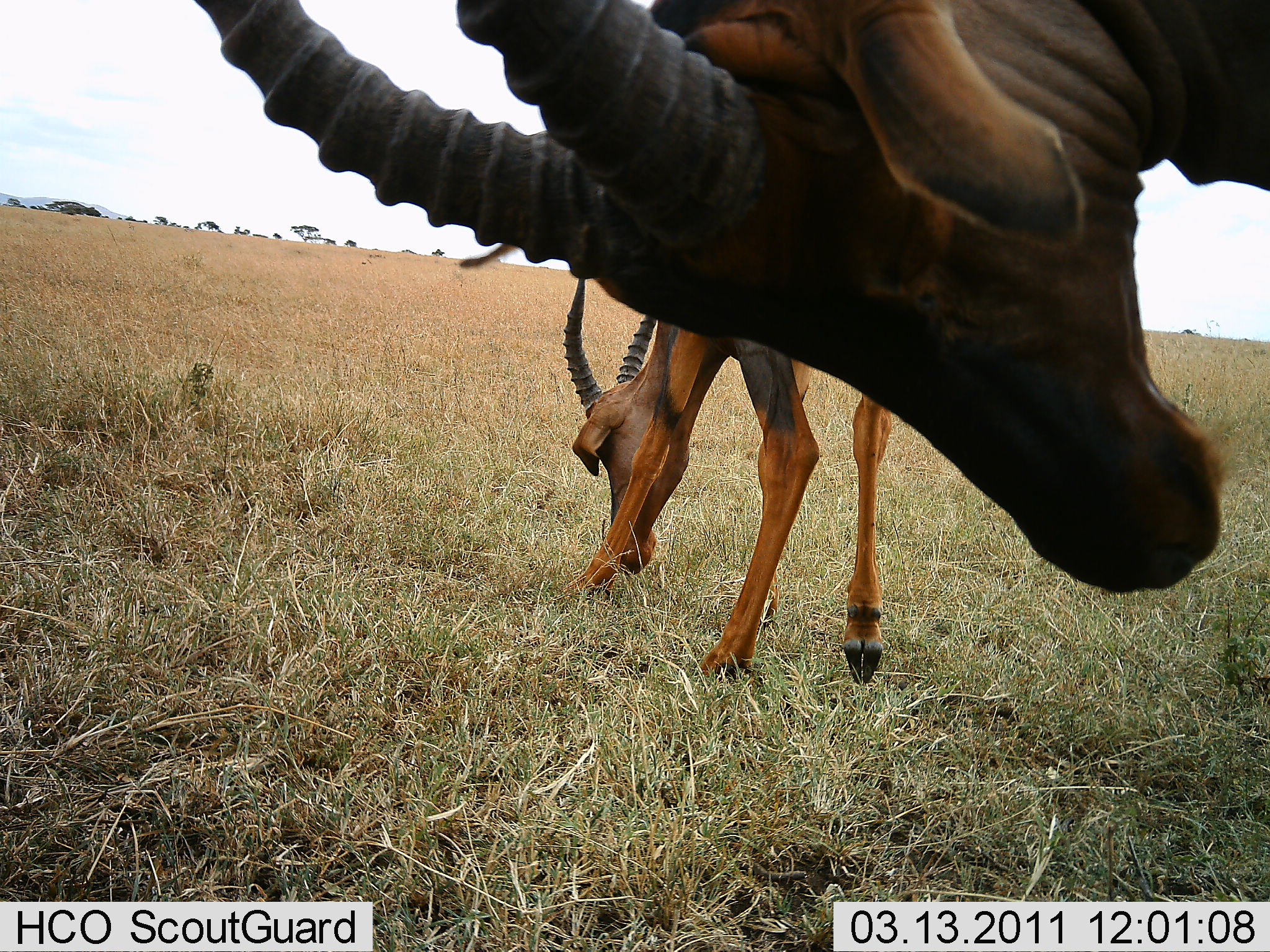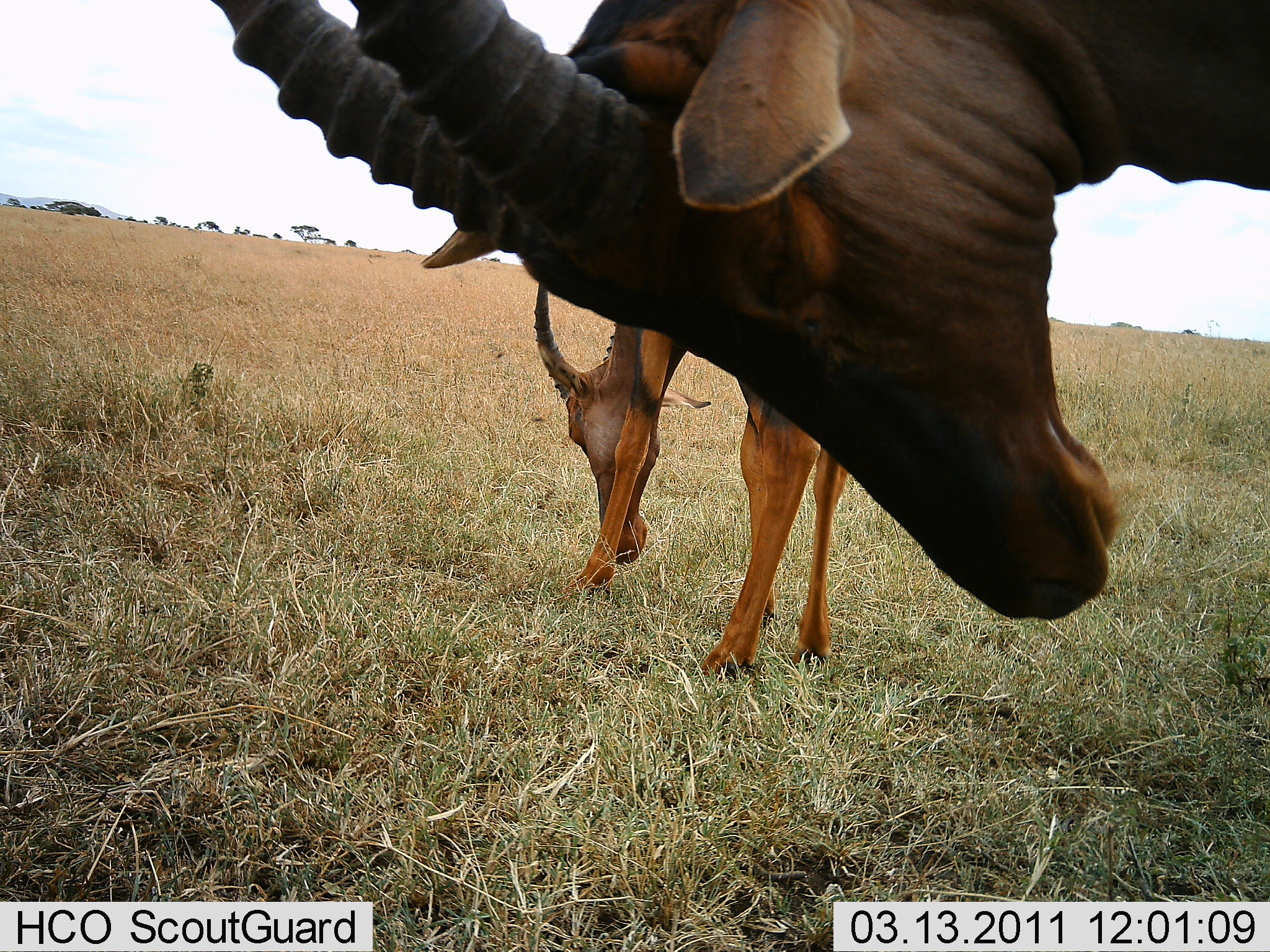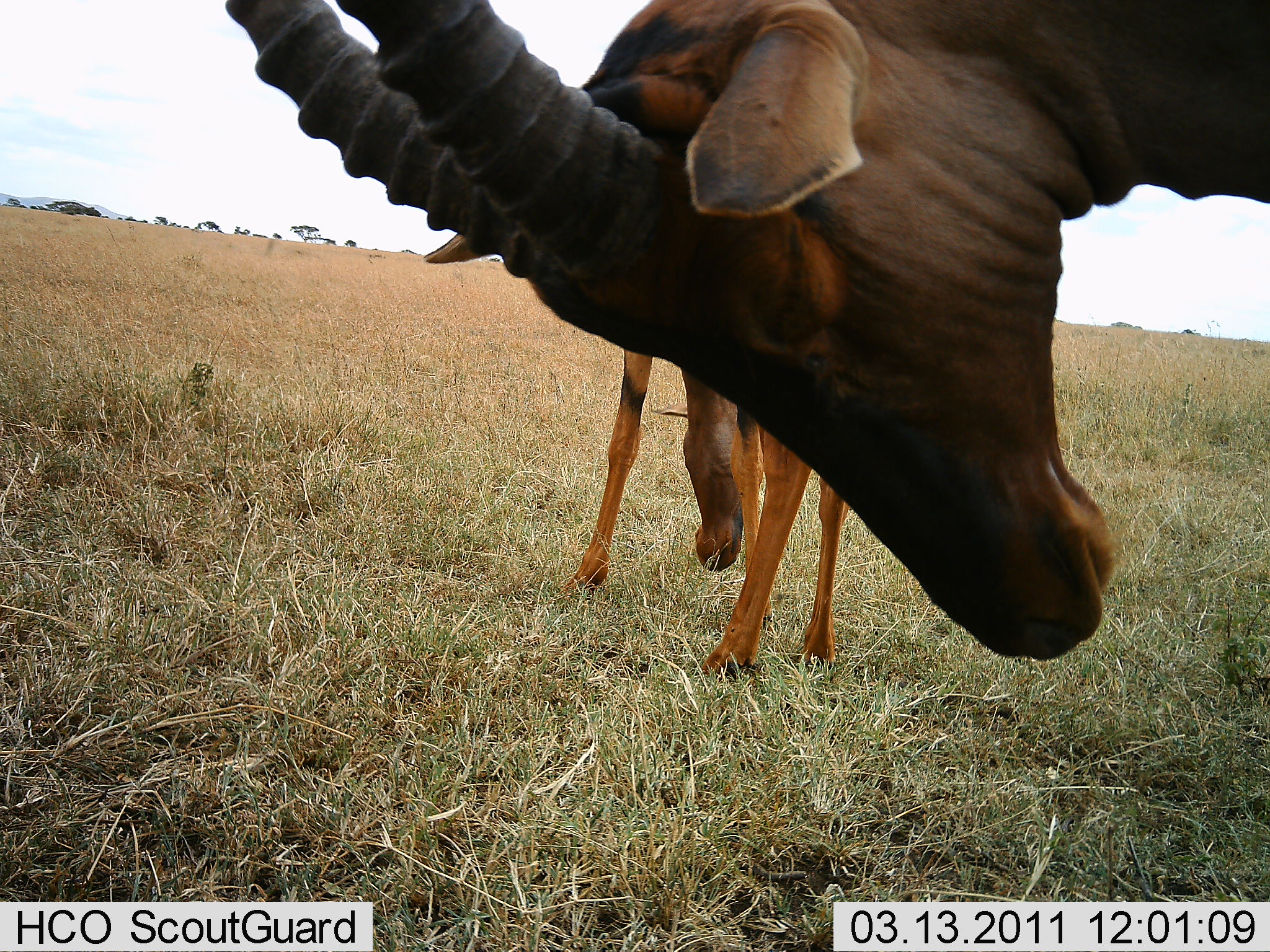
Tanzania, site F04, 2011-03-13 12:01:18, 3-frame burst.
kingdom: Animalia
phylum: Chordata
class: Mammalia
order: Artiodactyla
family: Bovidae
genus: Damaliscus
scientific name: Damaliscus lunatus jimela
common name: topi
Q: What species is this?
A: Topi (Damaliscus lunatus jimela).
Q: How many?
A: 2.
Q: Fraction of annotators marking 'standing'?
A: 64%.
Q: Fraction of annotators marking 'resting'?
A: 9%.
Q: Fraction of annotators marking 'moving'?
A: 0%.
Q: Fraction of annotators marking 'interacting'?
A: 0%.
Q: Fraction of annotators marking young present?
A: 0%.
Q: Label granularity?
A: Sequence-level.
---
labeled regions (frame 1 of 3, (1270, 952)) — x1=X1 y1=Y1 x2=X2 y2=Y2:
animal: x1=195 y1=2 x2=1269 y2=600; x1=562 y1=263 x2=892 y2=686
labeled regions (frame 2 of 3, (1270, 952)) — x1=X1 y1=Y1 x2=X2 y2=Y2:
animal: x1=210 y1=0 x2=1270 y2=624; x1=534 y1=276 x2=850 y2=680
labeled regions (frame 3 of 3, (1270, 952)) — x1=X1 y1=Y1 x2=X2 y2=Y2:
animal: x1=225 y1=0 x2=1270 y2=663; x1=560 y1=295 x2=845 y2=675